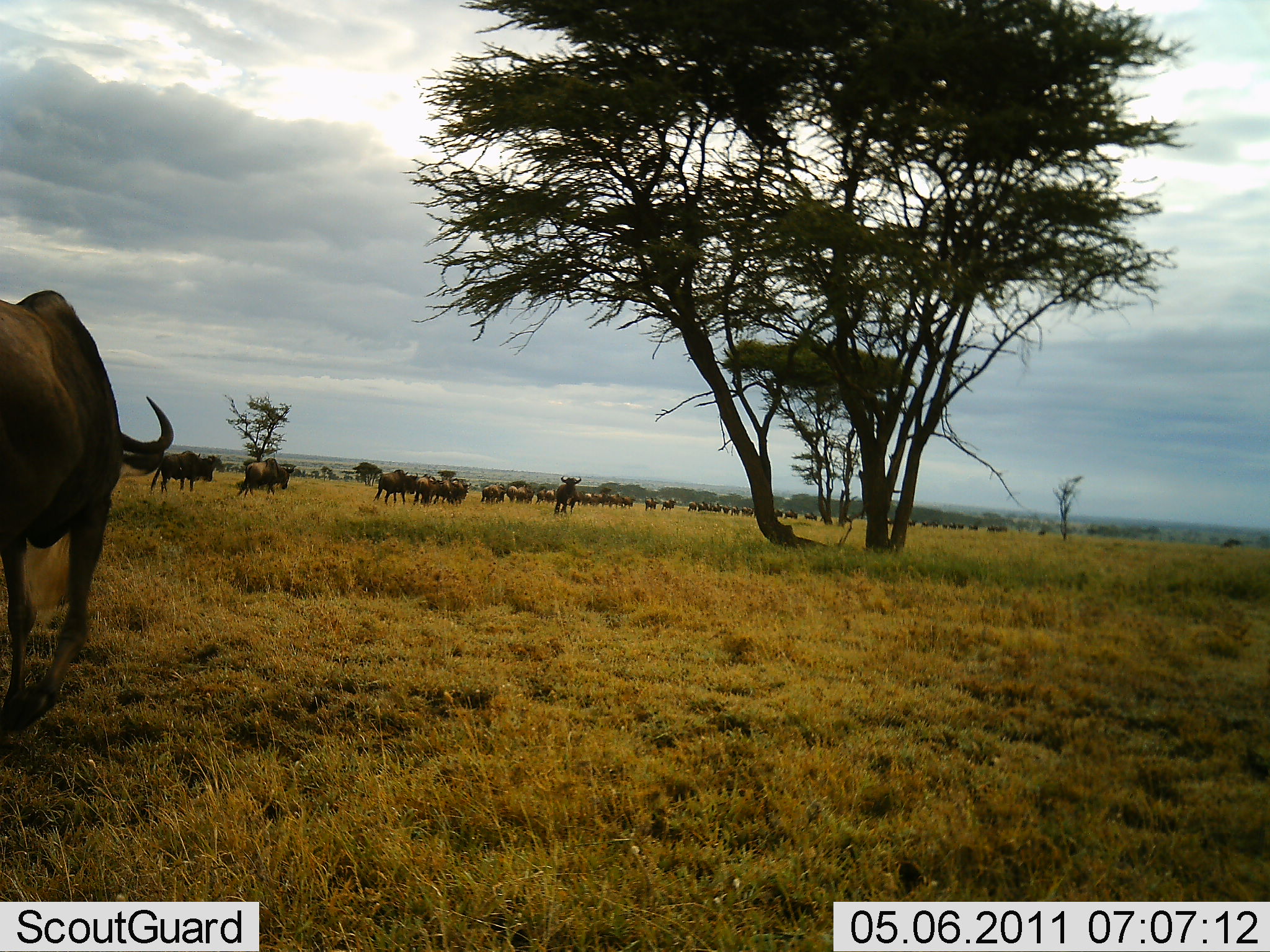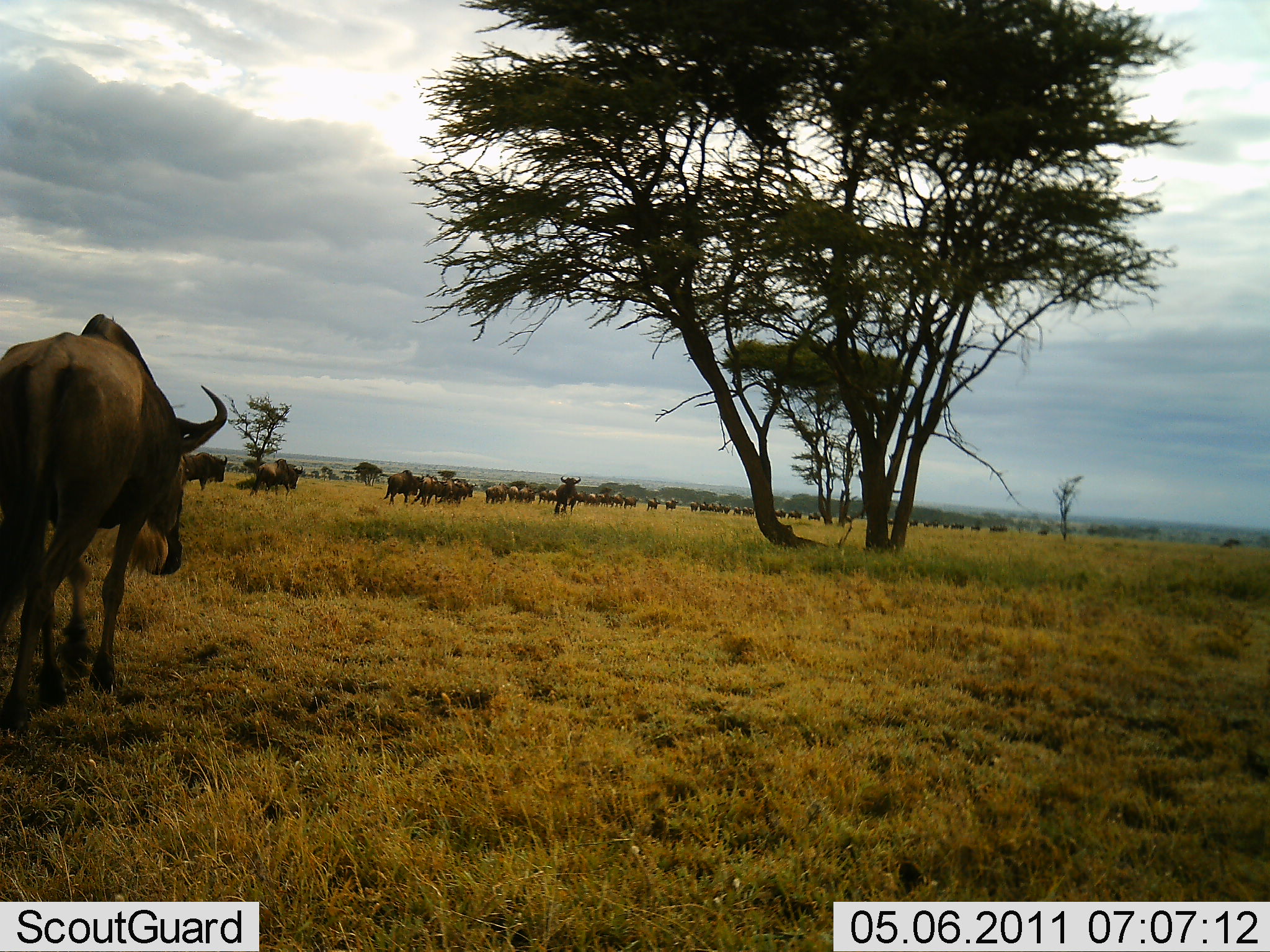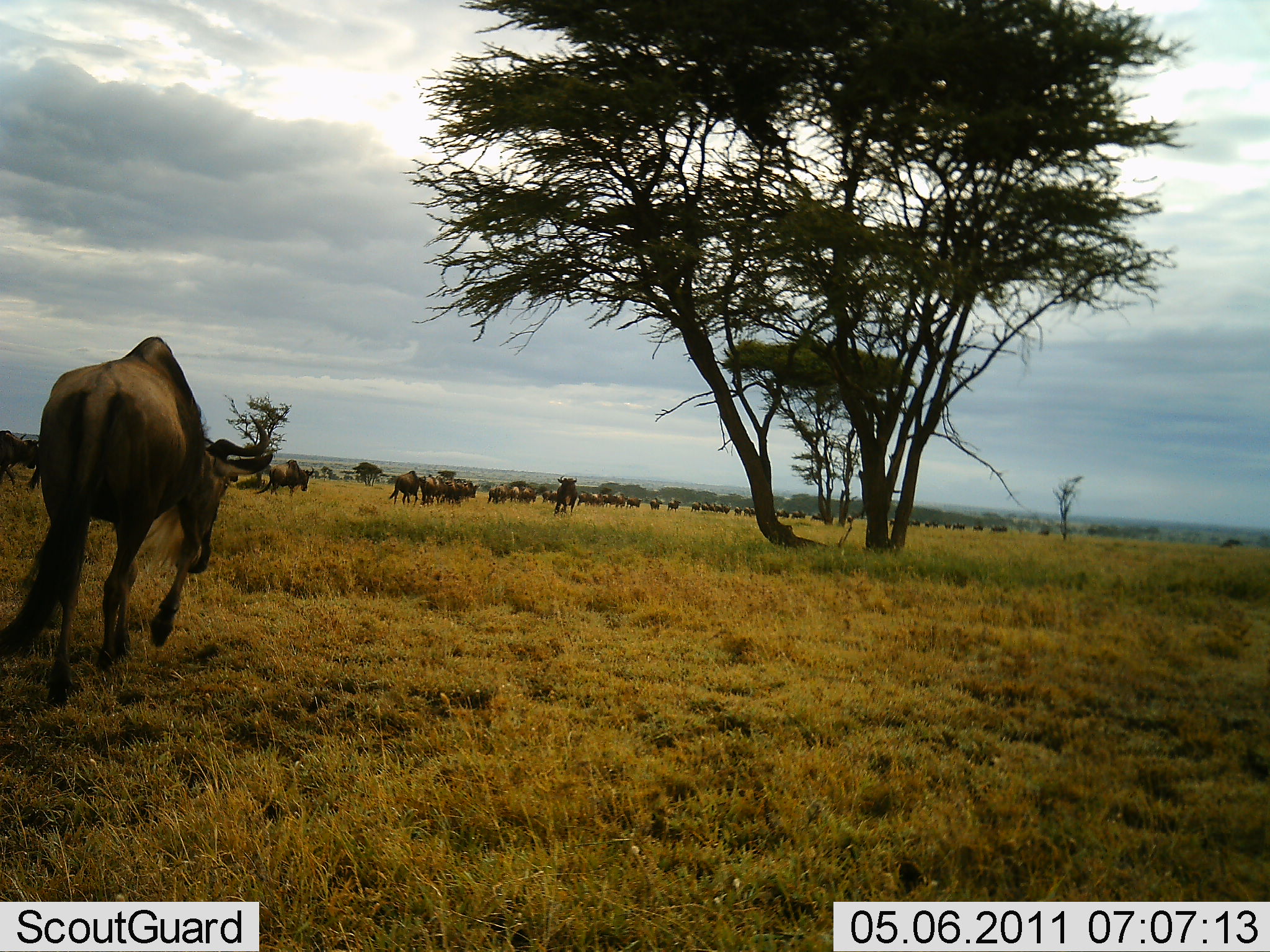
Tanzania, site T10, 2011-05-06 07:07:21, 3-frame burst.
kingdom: Animalia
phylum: Chordata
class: Mammalia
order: Artiodactyla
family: Bovidae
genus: Connochaetes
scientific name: Connochaetes taurinus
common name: blue wildebeest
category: wildebeest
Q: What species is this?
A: Wildebeest (blue wildebeest) (Connochaetes taurinus).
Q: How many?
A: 51+.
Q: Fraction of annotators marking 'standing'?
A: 15%.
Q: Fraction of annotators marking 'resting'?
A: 8%.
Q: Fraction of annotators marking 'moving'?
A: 92%.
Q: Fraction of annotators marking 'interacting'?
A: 0%.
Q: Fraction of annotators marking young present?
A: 0%.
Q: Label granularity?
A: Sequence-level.